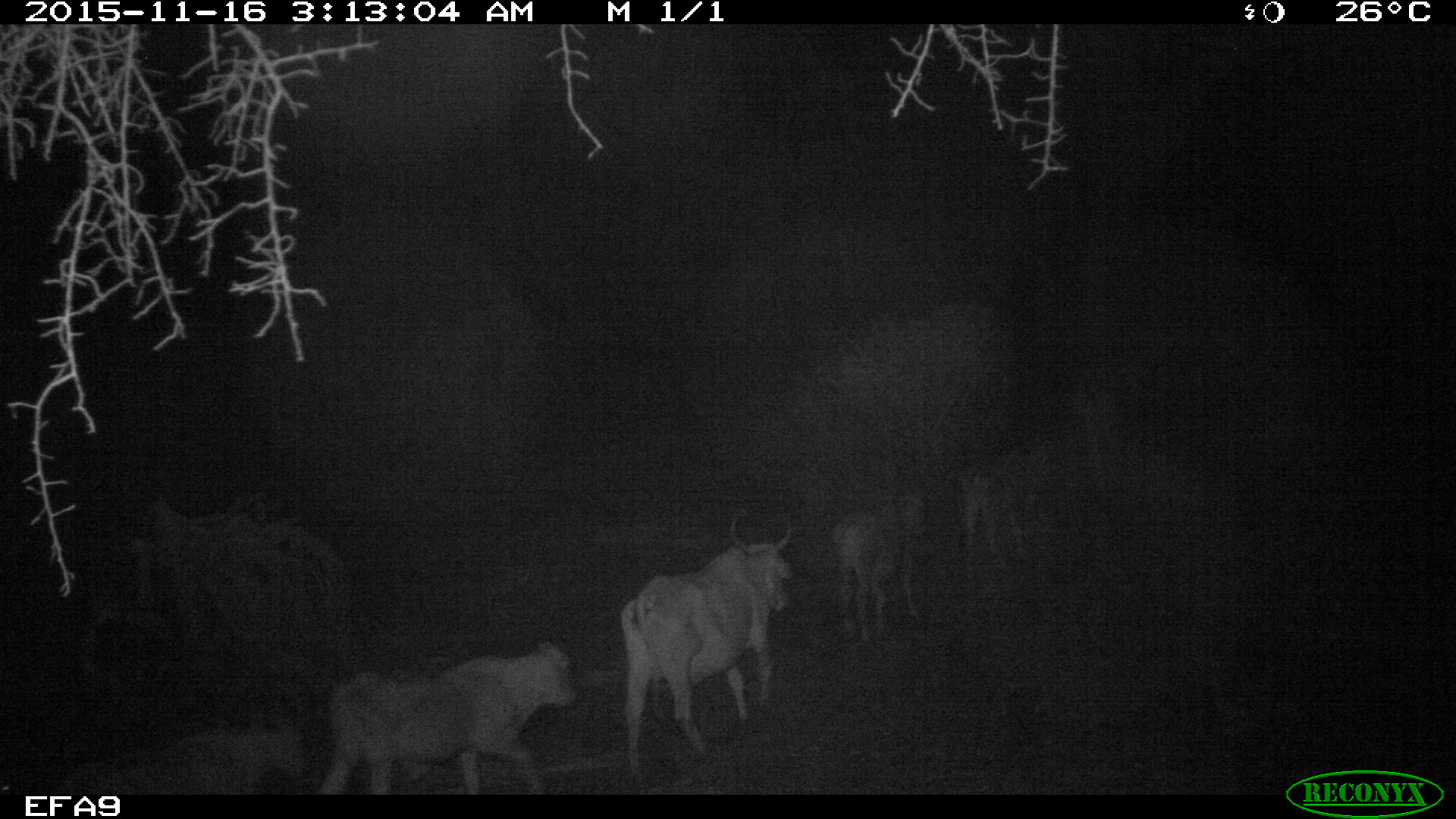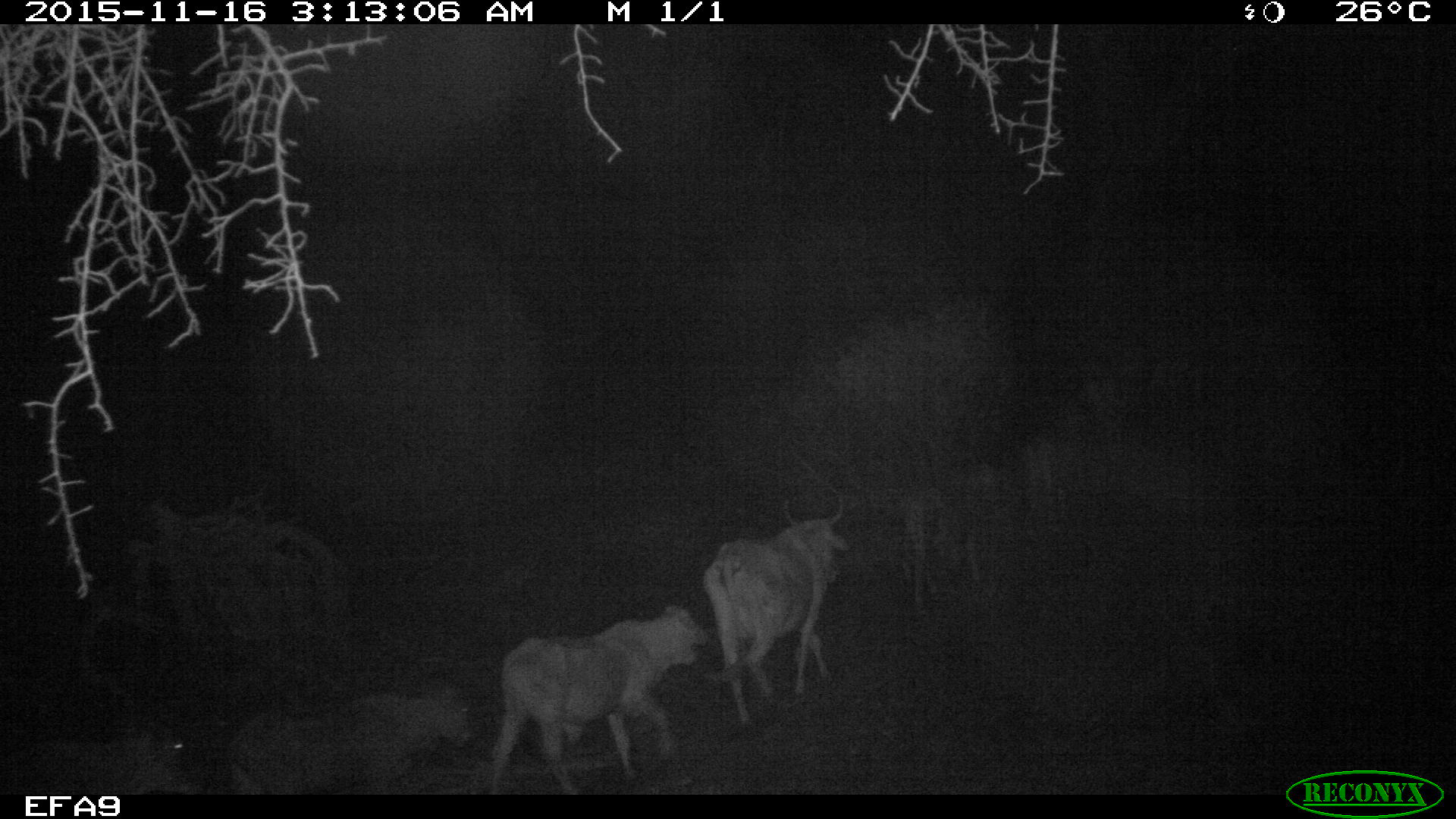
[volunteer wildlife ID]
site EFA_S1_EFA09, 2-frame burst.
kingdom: Animalia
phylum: Chordata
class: Mammalia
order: Artiodactyla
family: Bovidae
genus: Bos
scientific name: Bos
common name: cattle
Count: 8.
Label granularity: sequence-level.